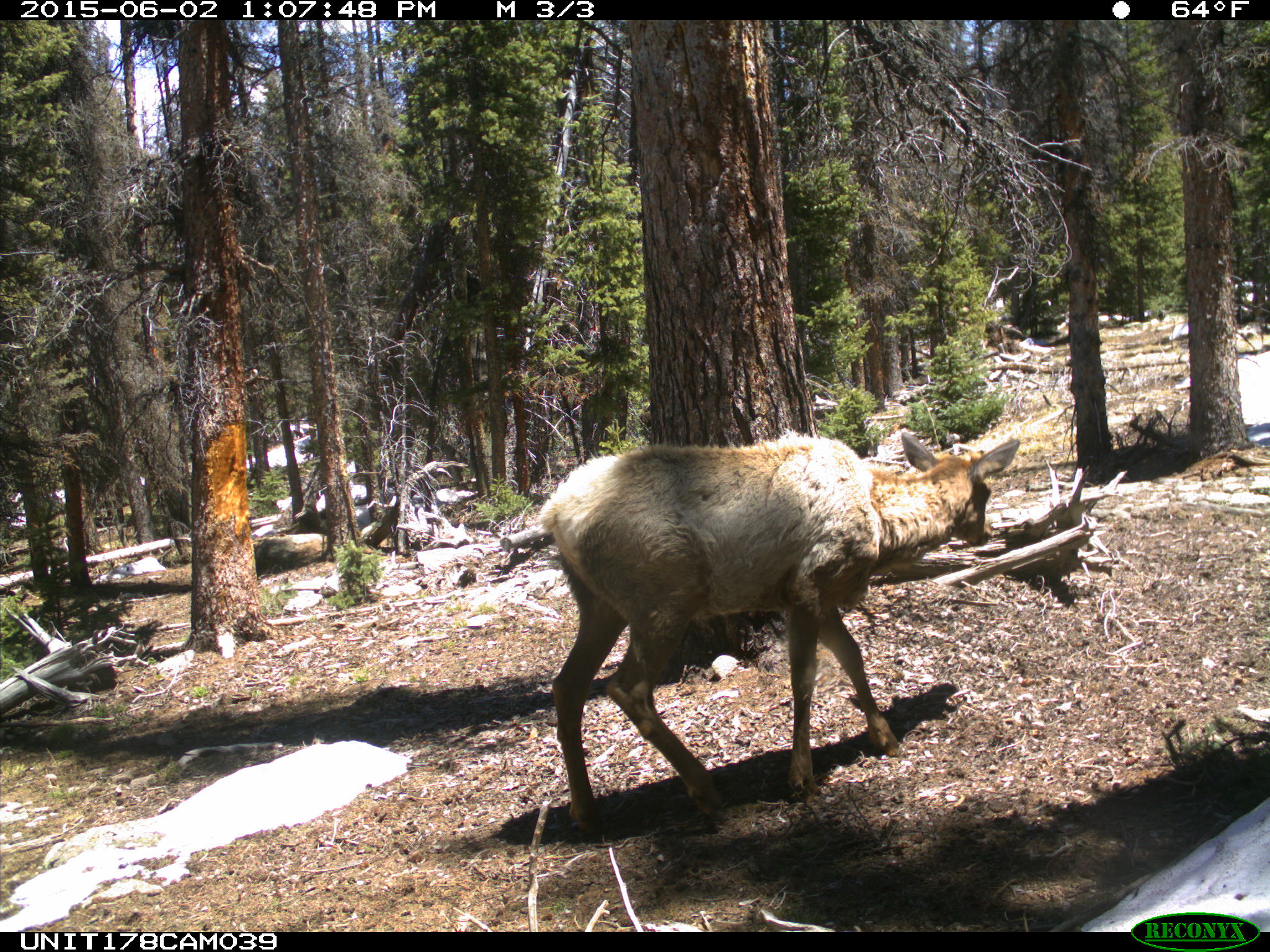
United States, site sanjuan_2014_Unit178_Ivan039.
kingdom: Animalia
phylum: Chordata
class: Mammalia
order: Artiodactyla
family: Cervidae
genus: Cervus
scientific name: Cervus elaphus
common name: red deer